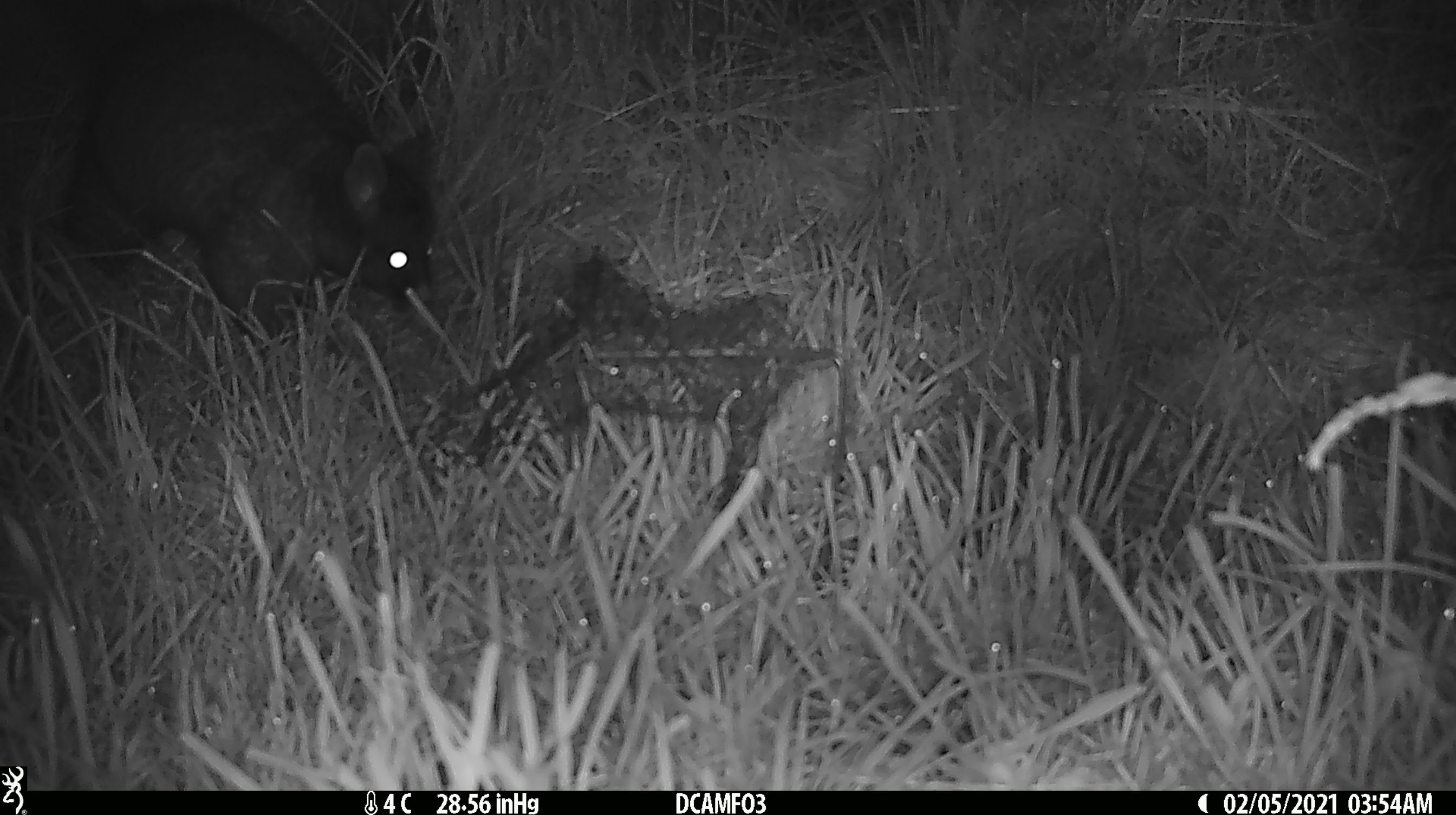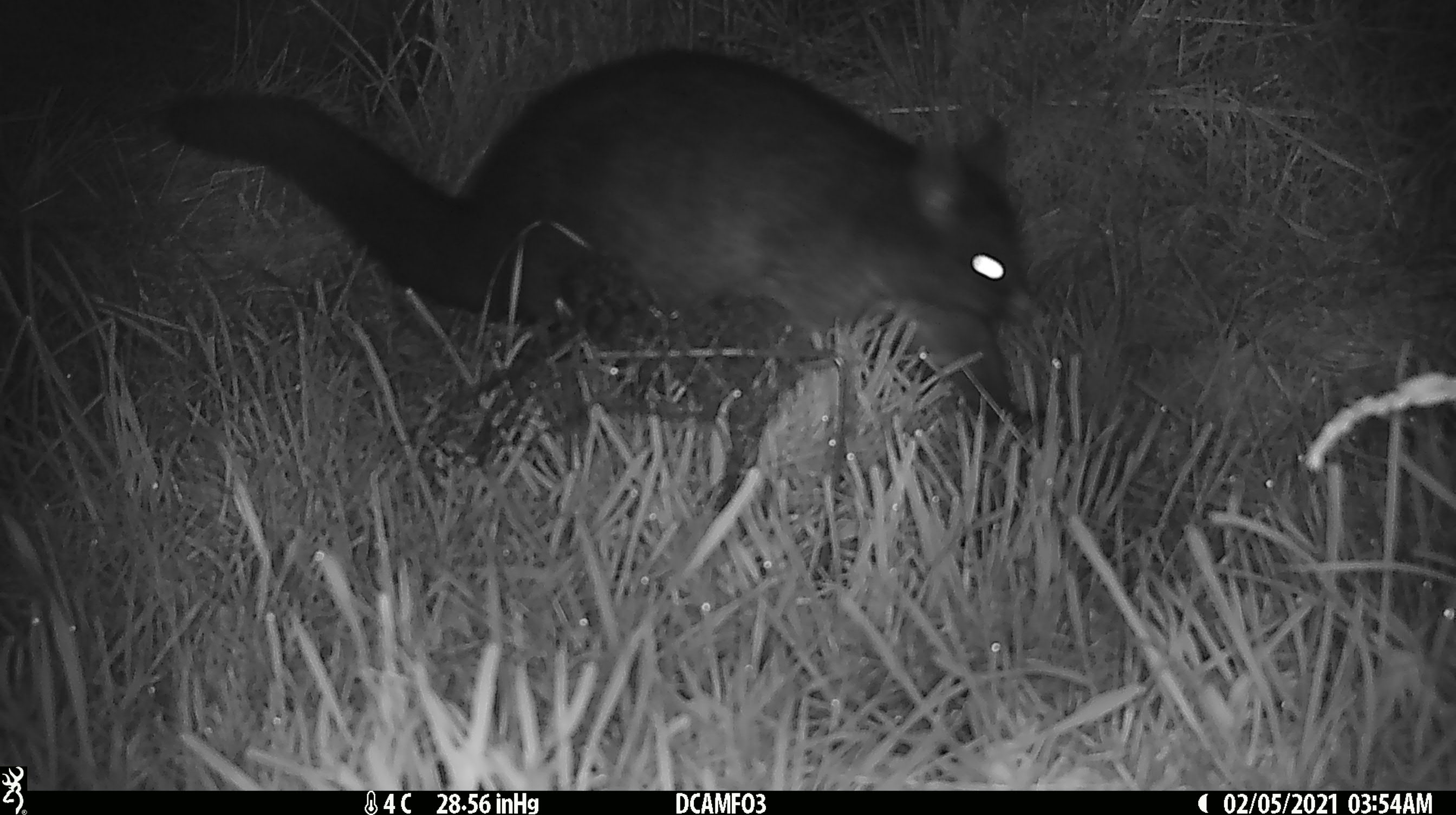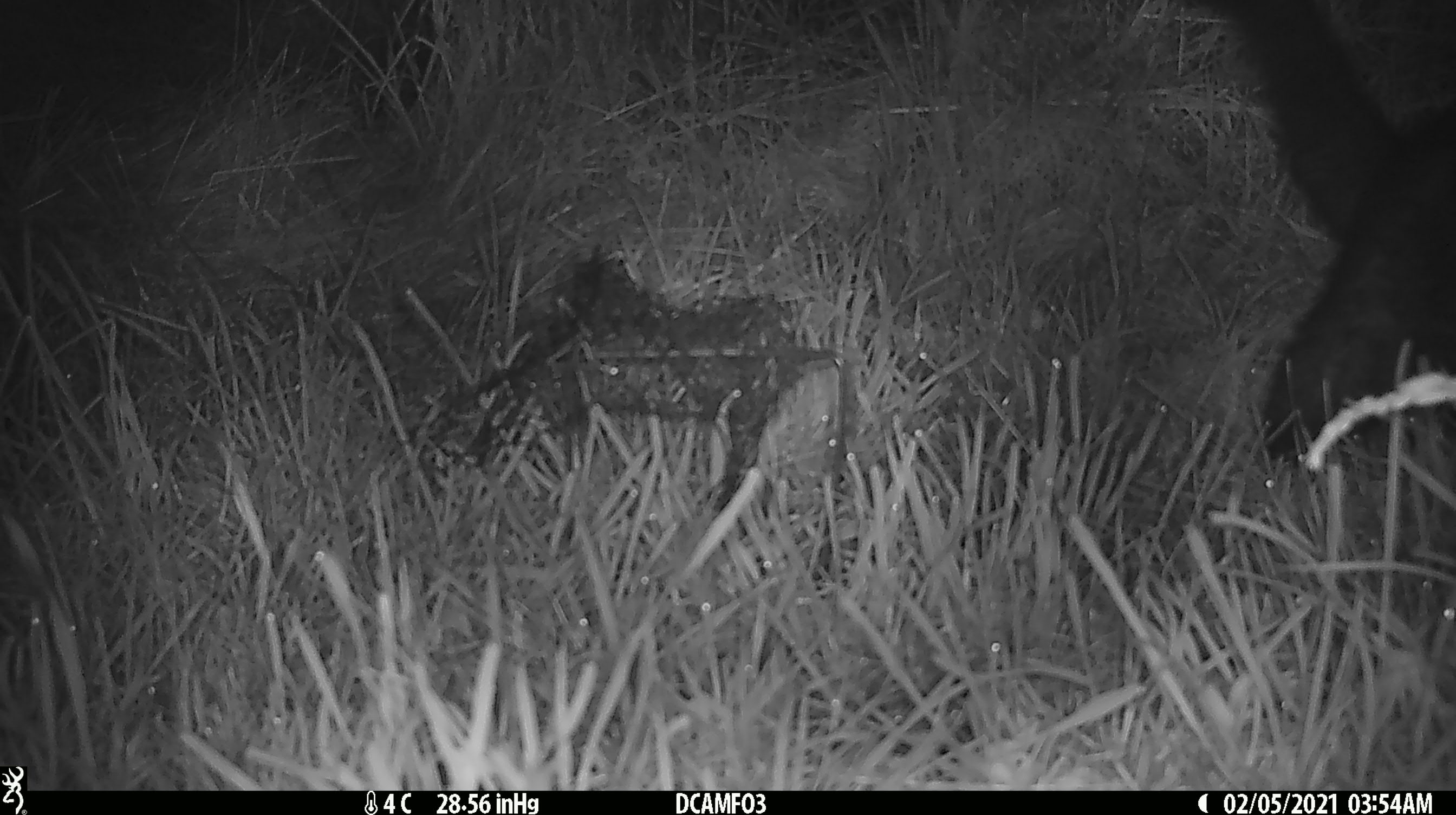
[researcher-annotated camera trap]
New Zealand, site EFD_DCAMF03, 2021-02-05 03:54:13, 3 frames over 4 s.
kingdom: Animalia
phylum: Chordata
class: Mammalia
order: Diprotodontia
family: Phalangeridae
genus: Trichosurus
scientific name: Trichosurus vulpecula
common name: common brushtail possum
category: possum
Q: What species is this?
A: Possum (common brushtail possum) (Trichosurus vulpecula).